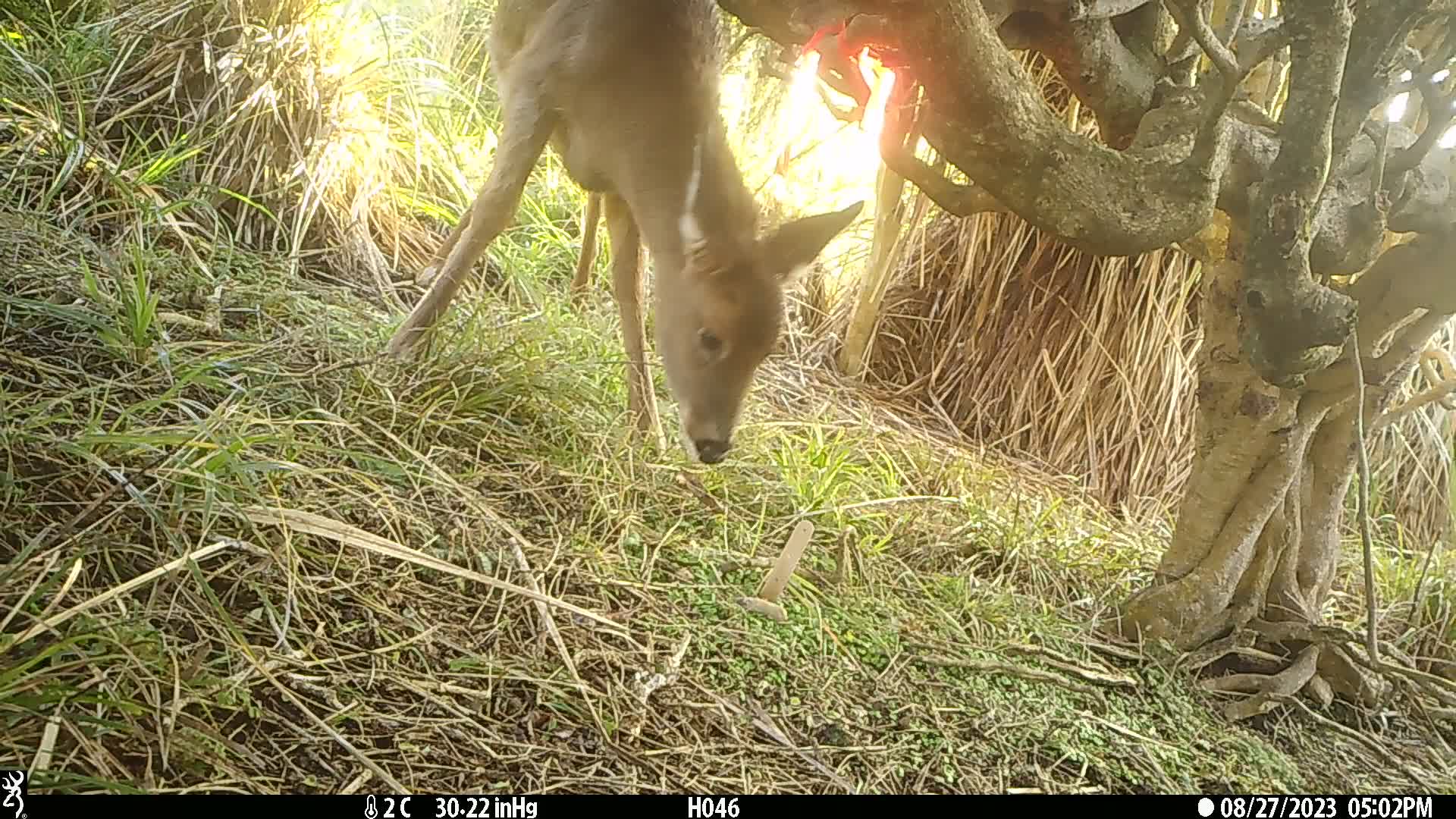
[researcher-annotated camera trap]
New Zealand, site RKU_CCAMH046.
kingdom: Animalia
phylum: Chordata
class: Mammalia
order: Artiodactyla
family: Cervidae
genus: Odocoileus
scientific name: Odocoileus virginianus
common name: white-tailed deer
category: white tailed deer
White tailed deer (white-tailed deer) (Odocoileus virginianus).